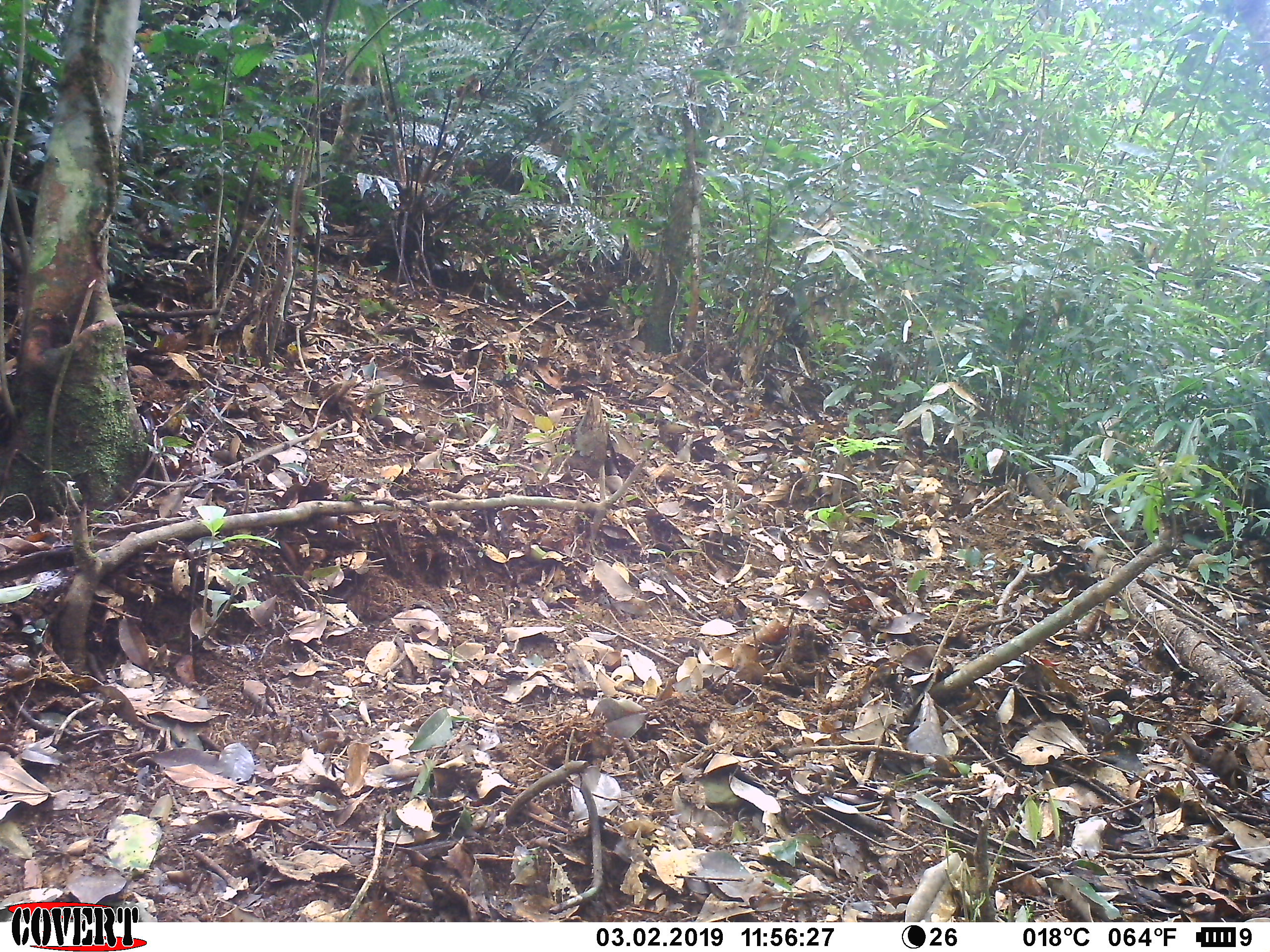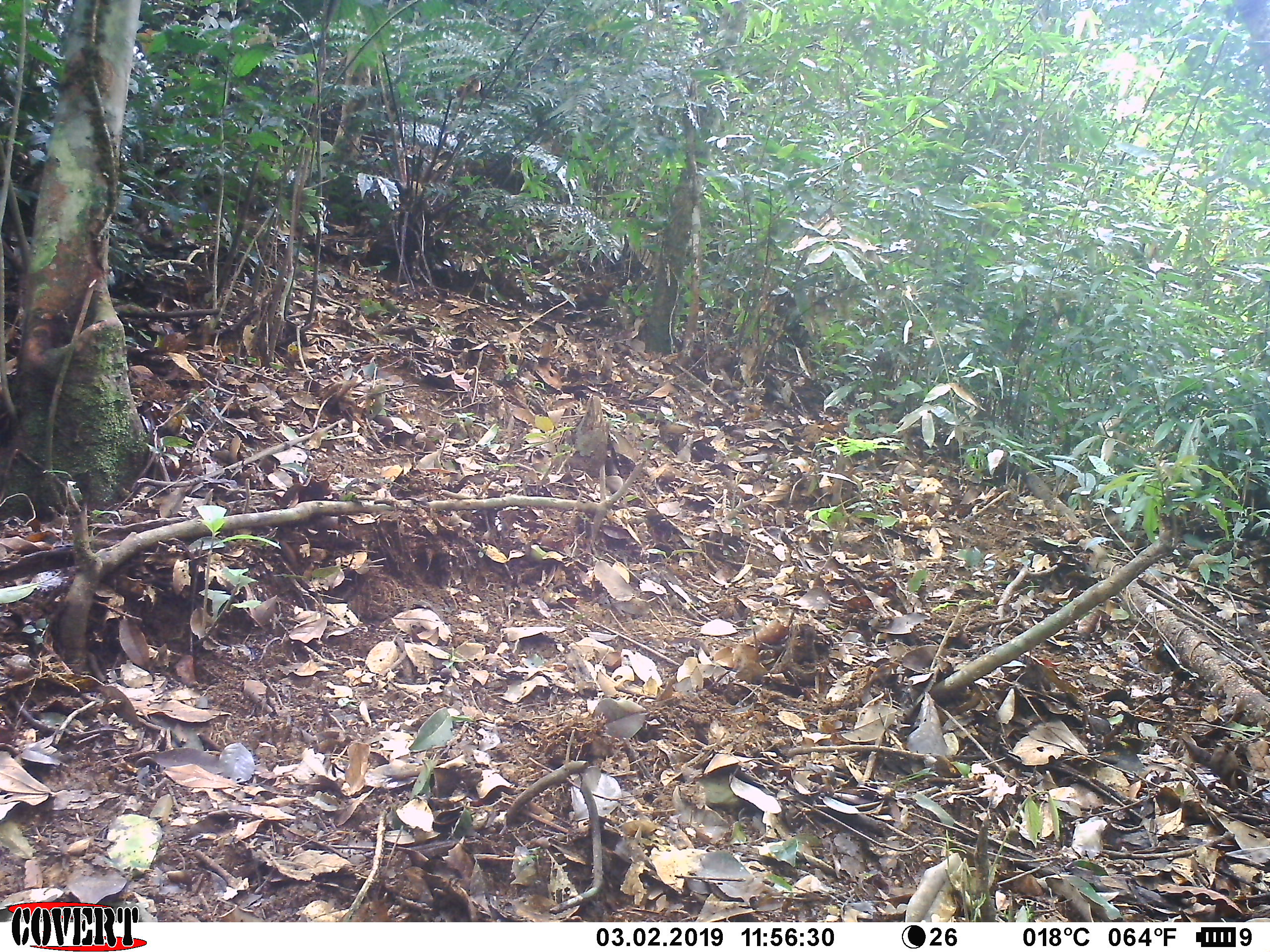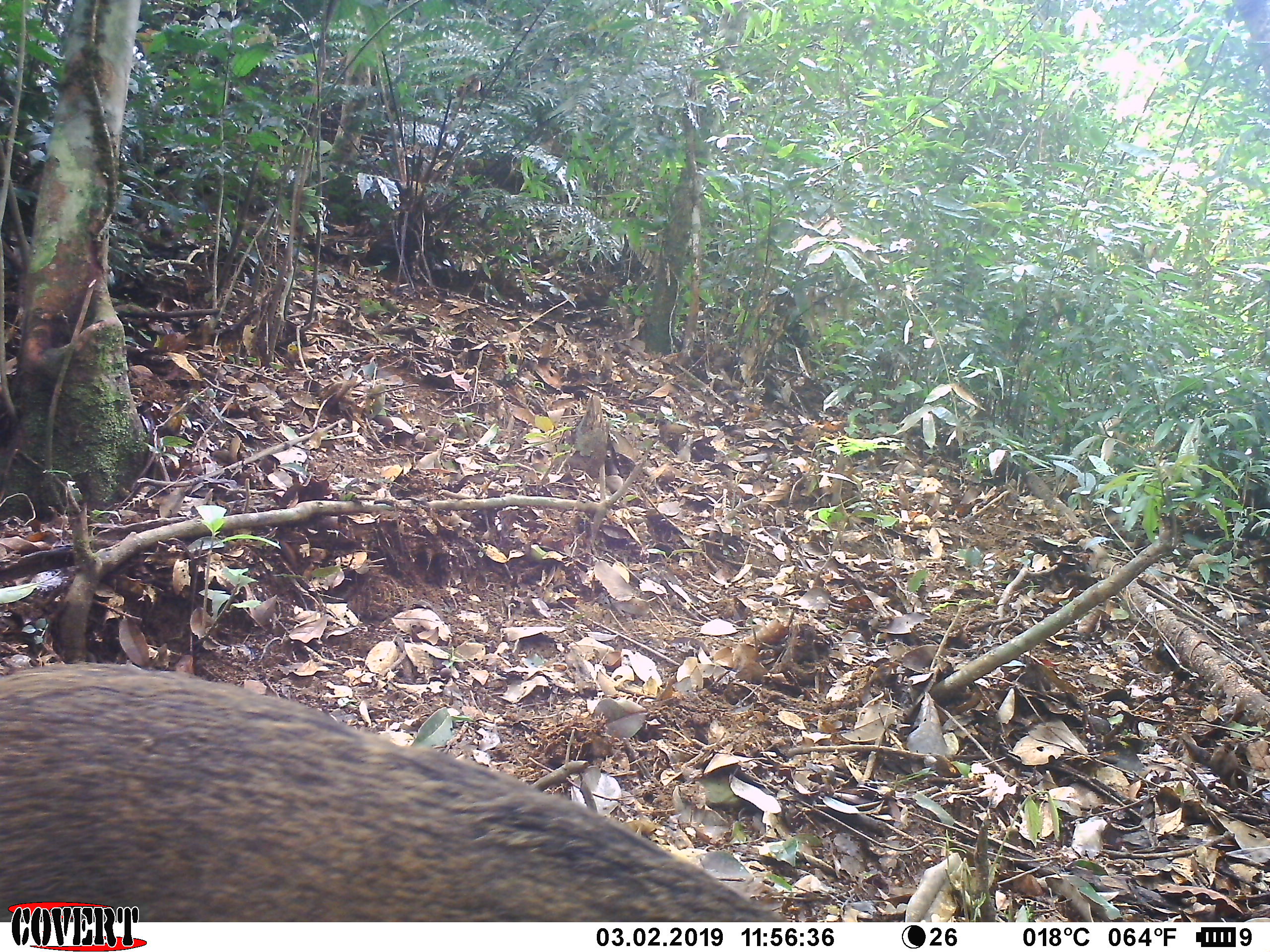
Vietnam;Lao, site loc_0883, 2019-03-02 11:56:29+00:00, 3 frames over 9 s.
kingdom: Animalia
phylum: Chordata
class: Mammalia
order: Artiodactyla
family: Suidae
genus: Sus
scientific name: Sus scrofa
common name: eurasian wild pig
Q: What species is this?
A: Eurasian wild pig (Sus scrofa).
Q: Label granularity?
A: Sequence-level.